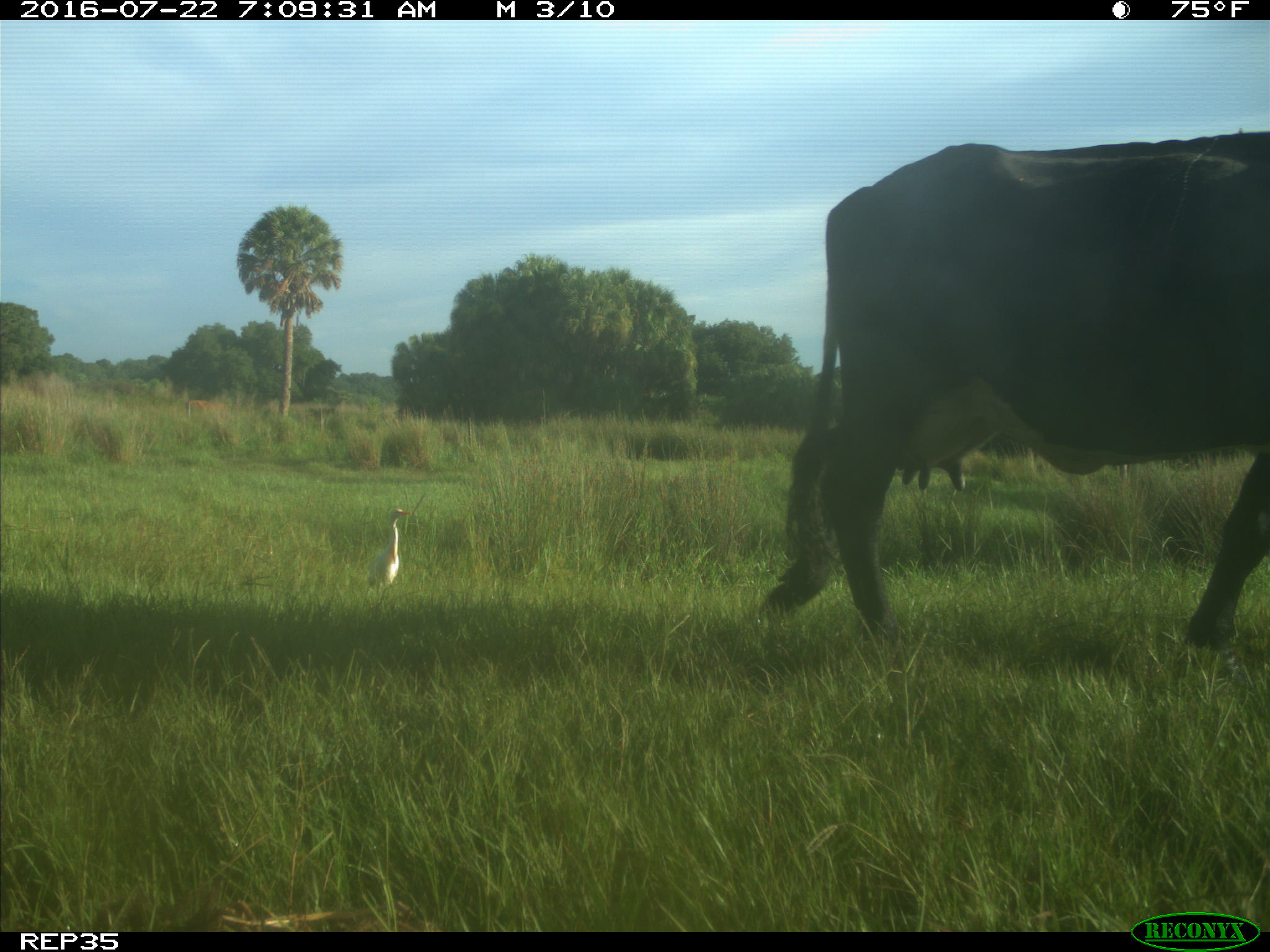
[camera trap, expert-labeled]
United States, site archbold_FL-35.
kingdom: Animalia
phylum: Chordata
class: Mammalia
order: Artiodactyla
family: Bovidae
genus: Bos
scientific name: Bos taurus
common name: domestic cow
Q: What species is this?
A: Bos taurus (domestic cow).